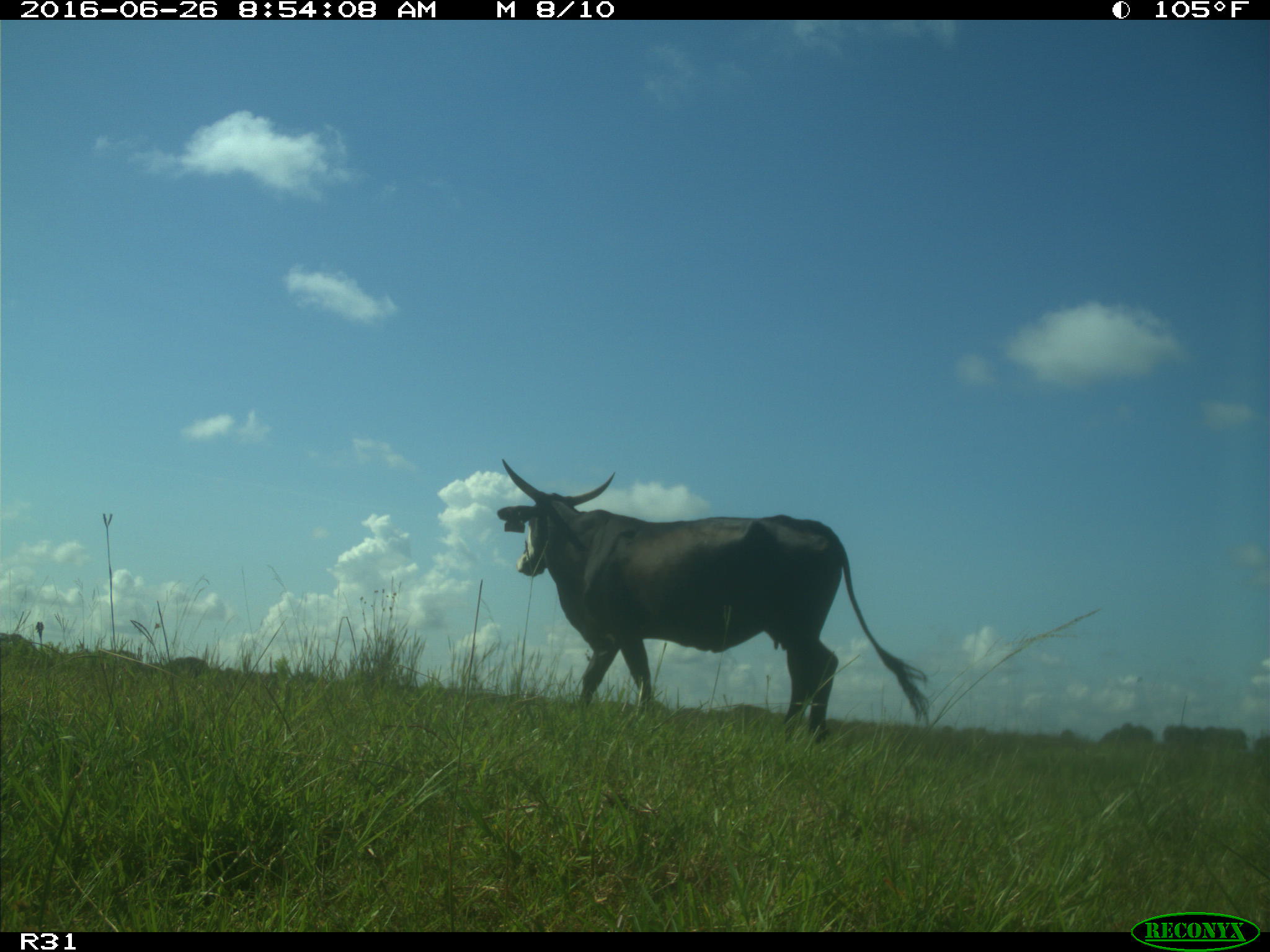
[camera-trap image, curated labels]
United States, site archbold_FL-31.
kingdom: Animalia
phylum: Chordata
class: Mammalia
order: Artiodactyla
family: Bovidae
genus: Bos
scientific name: Bos taurus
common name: domestic cow